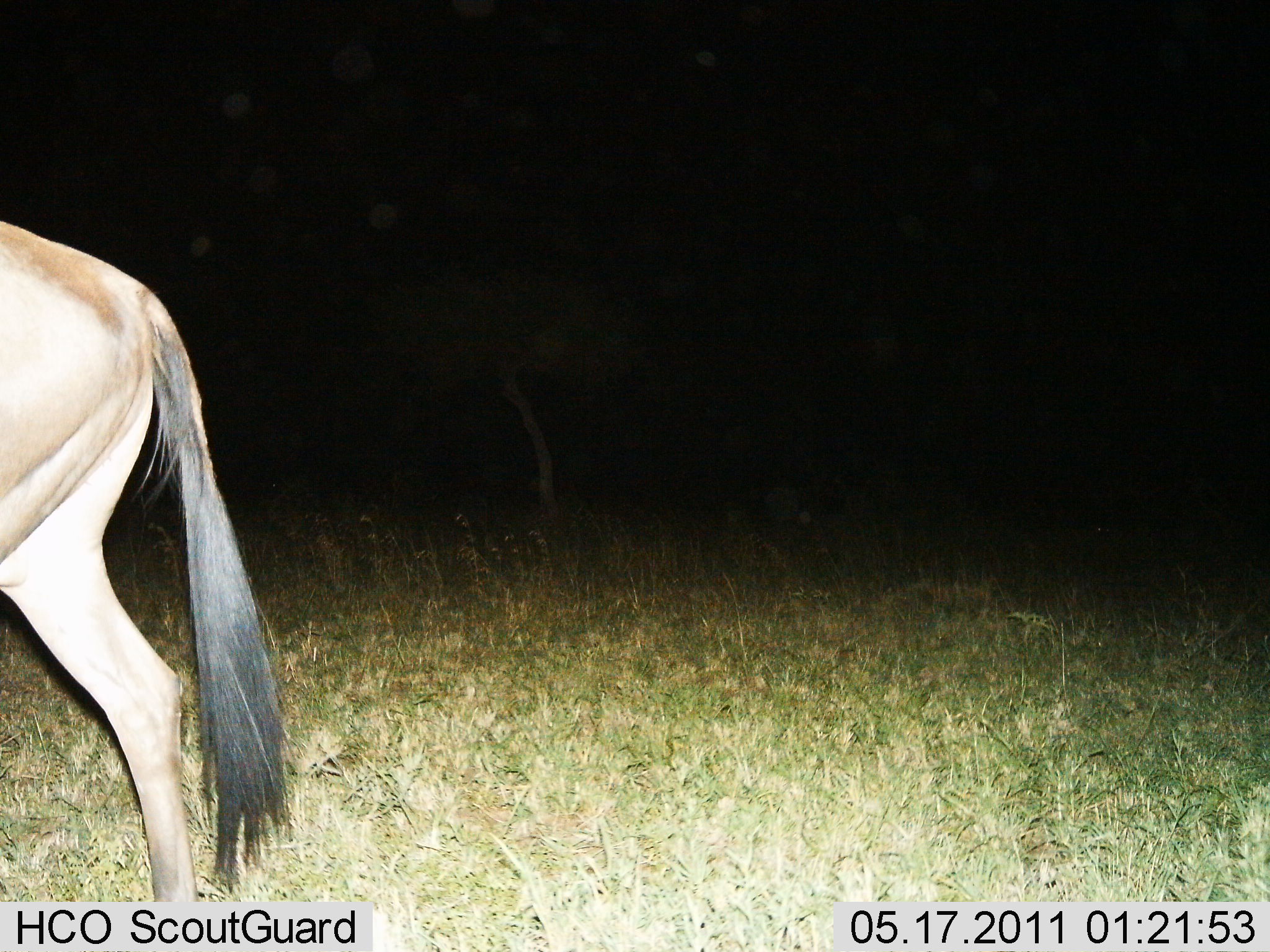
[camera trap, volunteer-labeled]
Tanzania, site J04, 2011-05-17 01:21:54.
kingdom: Animalia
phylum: Chordata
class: Mammalia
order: Artiodactyla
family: Bovidae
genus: Connochaetes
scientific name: Connochaetes taurinus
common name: blue wildebeest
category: wildebeest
Wildebeest (blue wildebeest) (Connochaetes taurinus), count 1. Behavior (volunteer vote fractions): standing 0%, resting 0%, moving 100%, interacting 0%. Young present (vote fraction): 0%. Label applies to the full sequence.